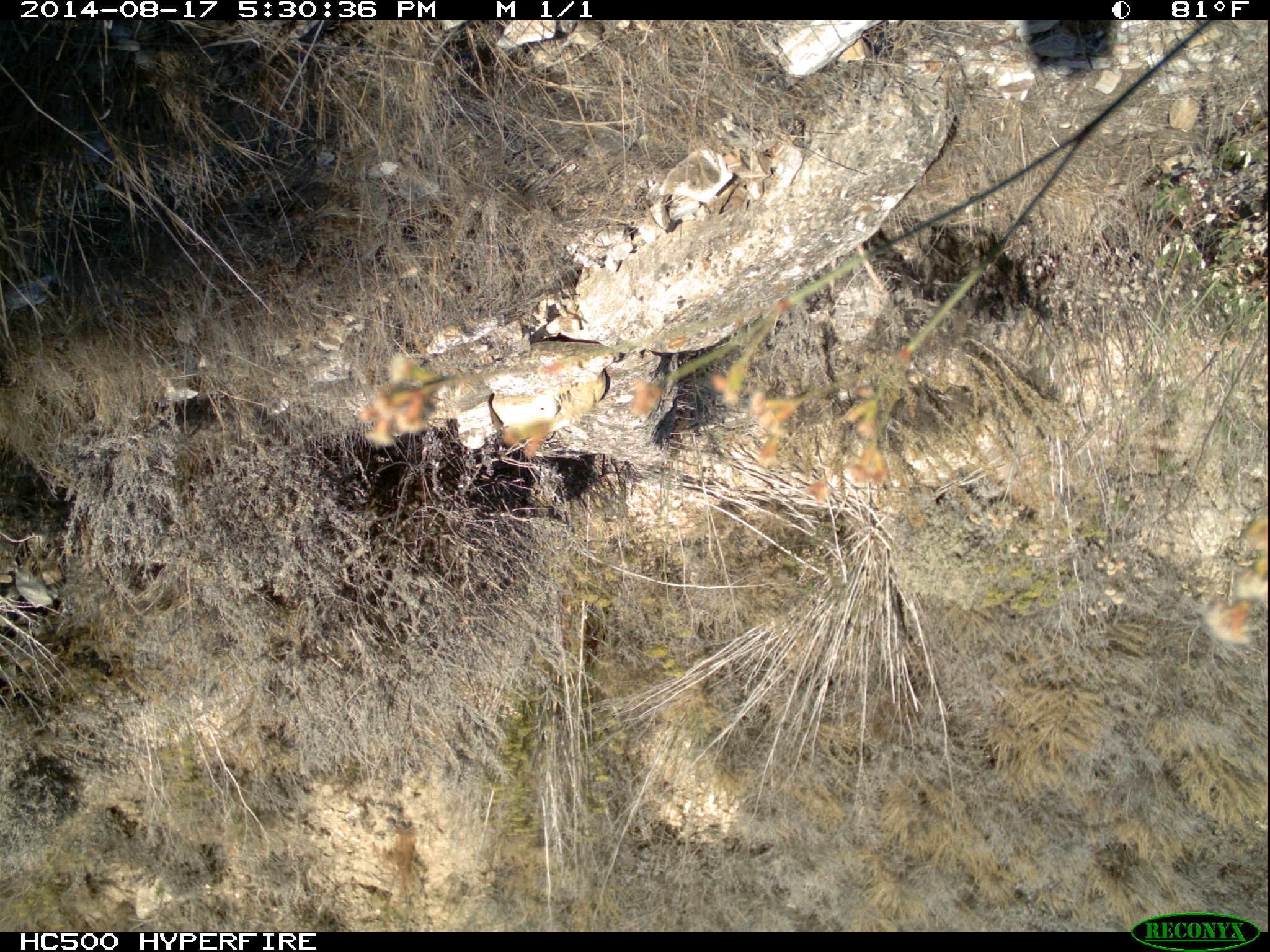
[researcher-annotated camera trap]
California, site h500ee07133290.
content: no animal present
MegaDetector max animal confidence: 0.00